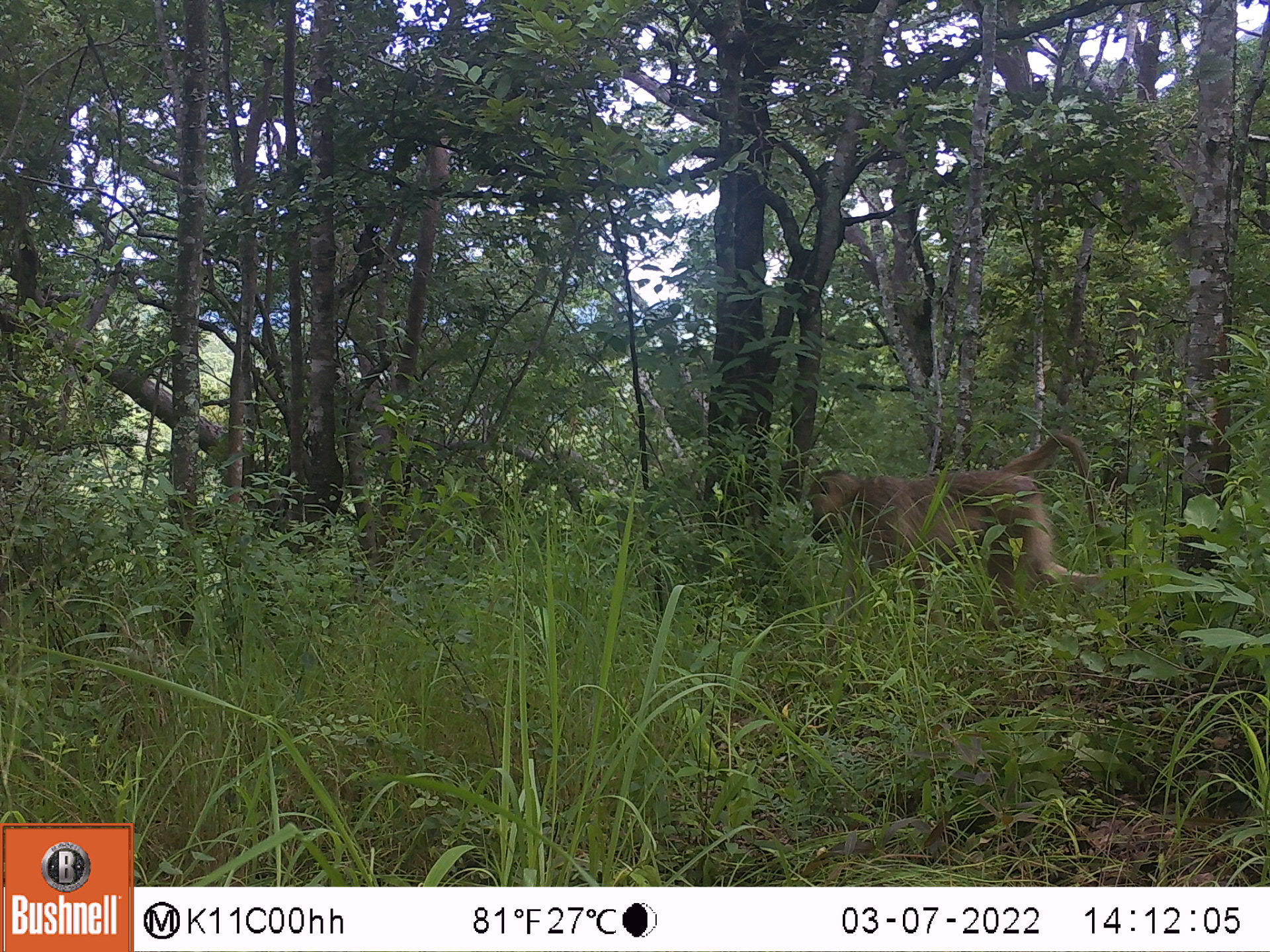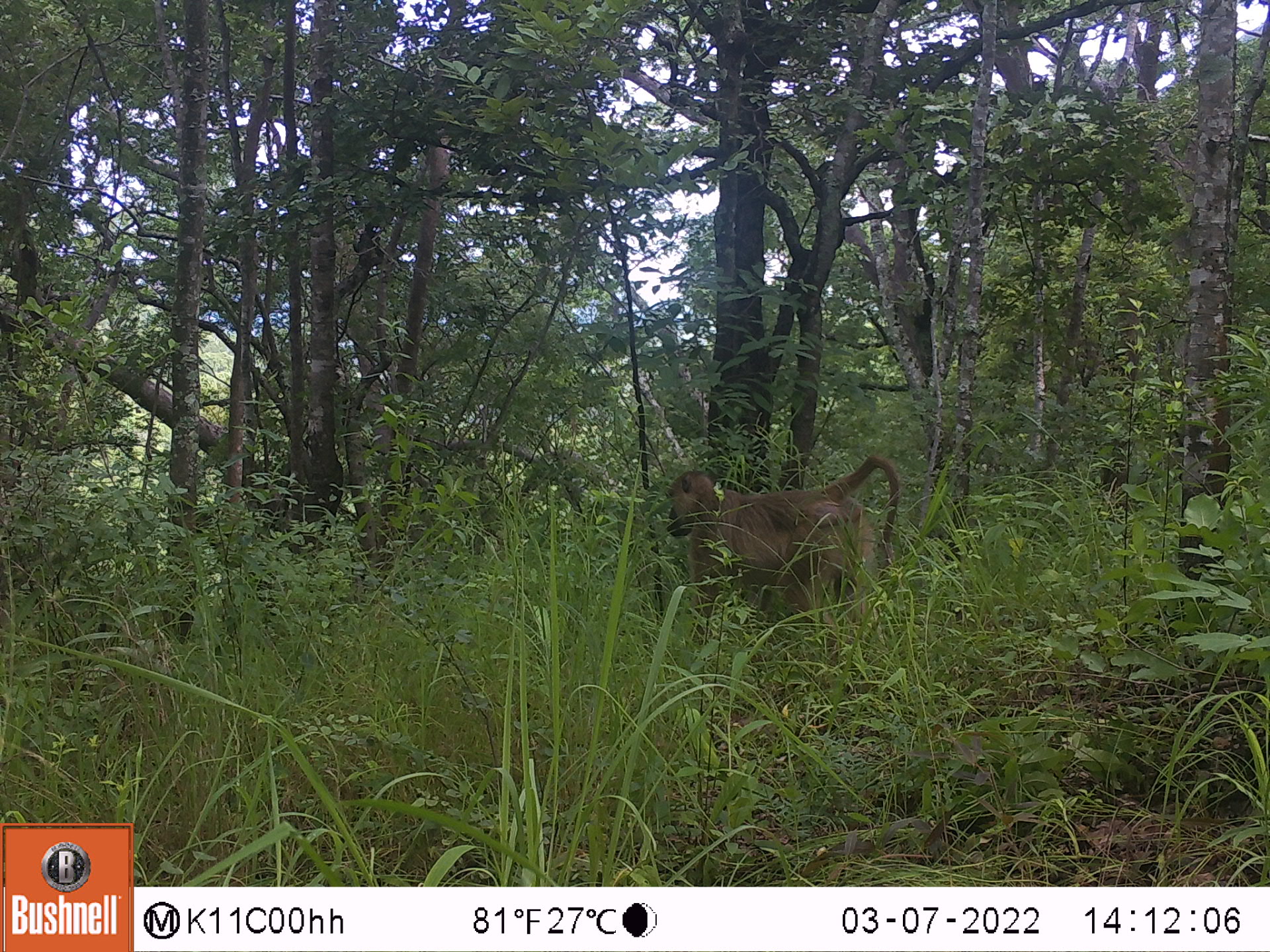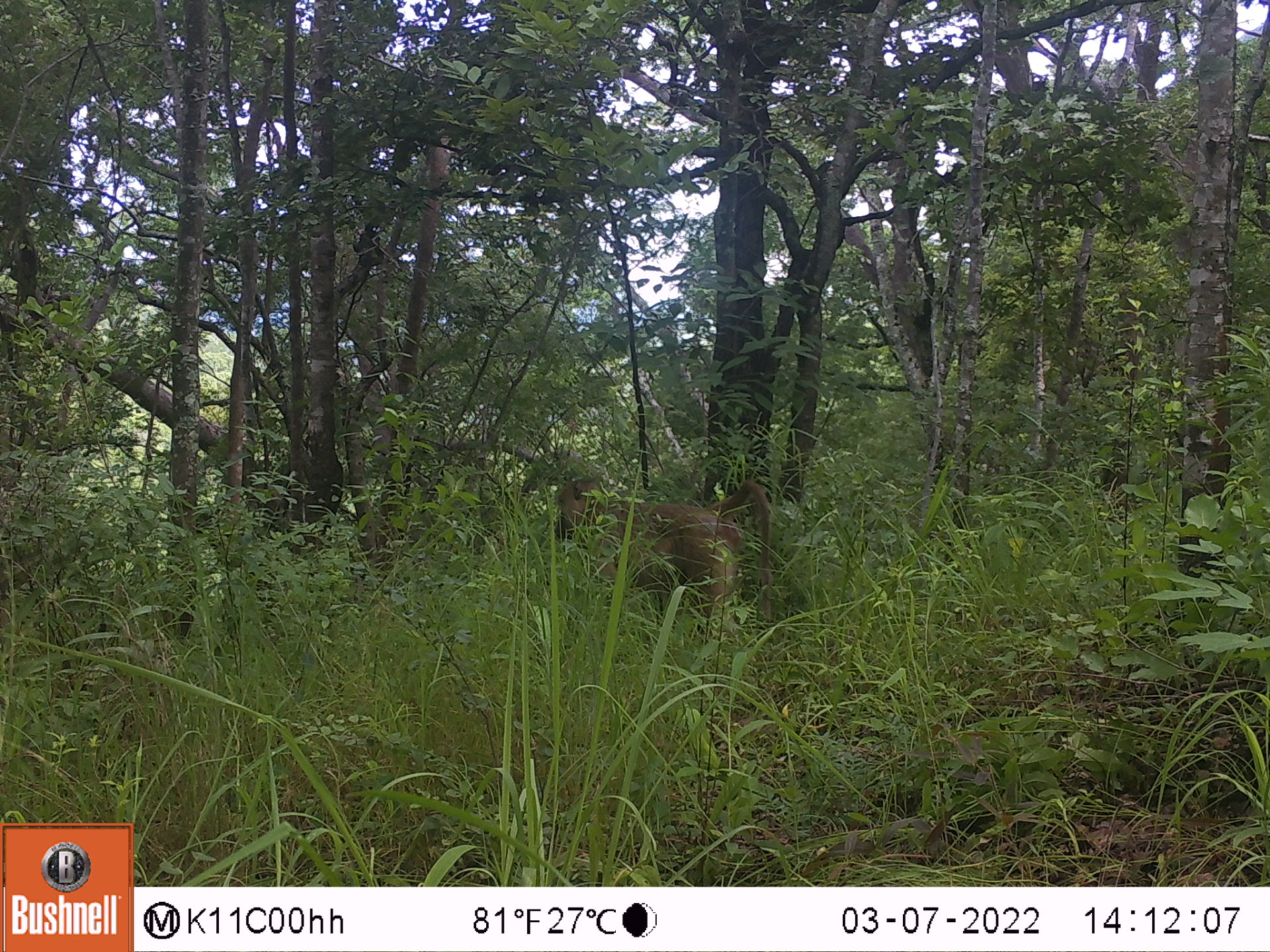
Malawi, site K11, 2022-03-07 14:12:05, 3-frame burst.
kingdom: Animalia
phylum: Chordata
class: Mammalia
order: Primates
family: Cercopithecidae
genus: Papio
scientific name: Papio cynocephalus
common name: yellow baboon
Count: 1.